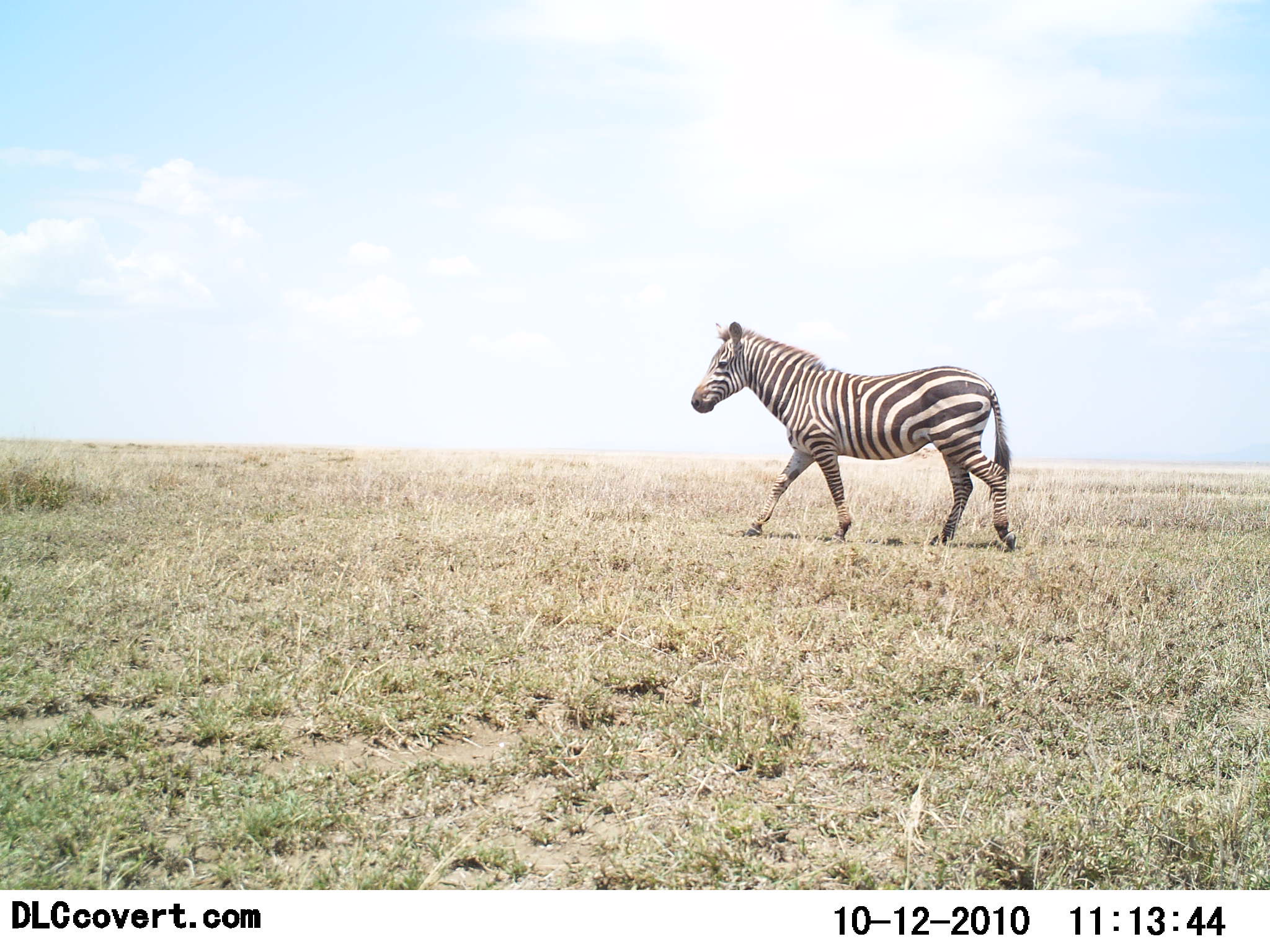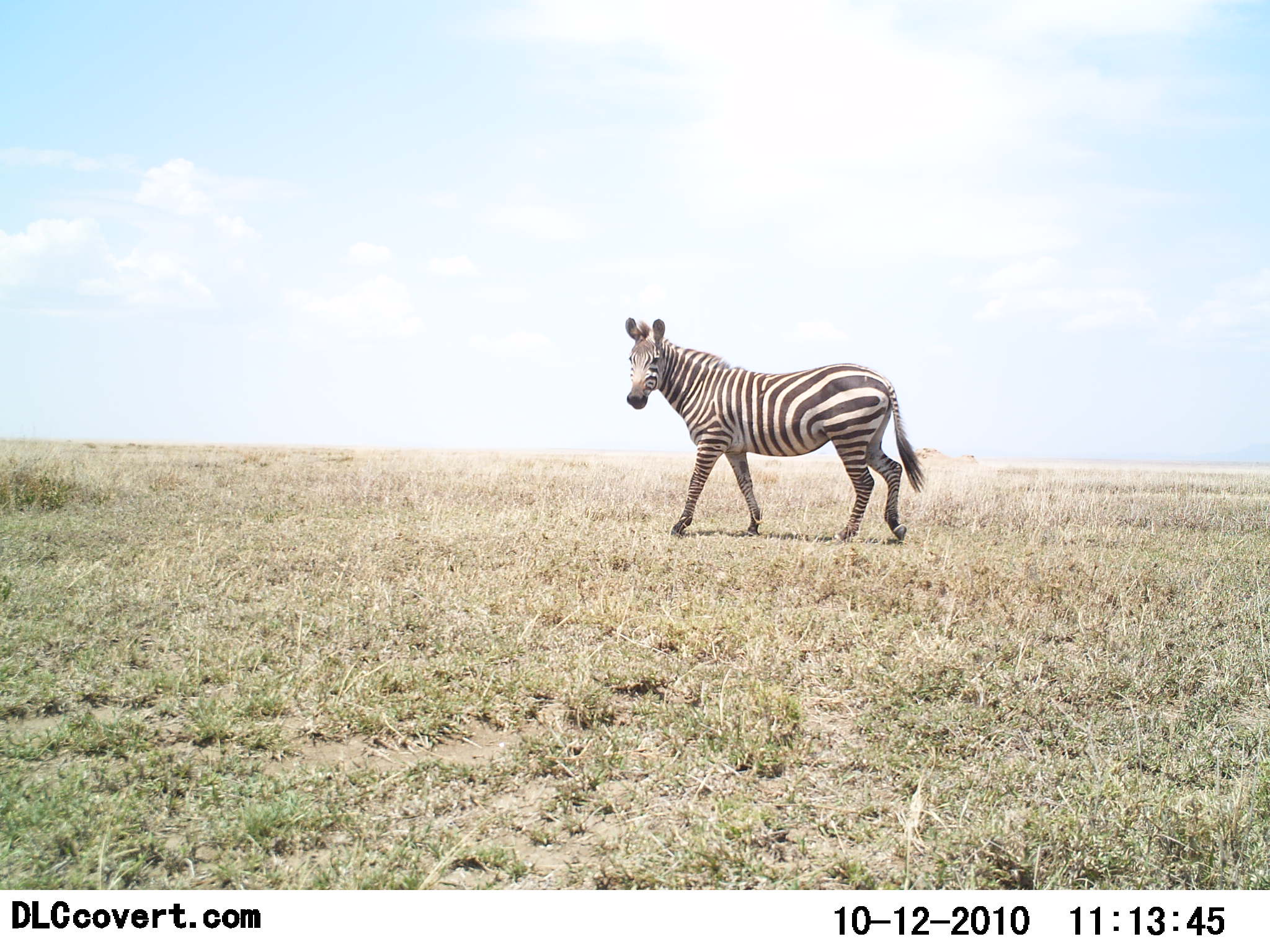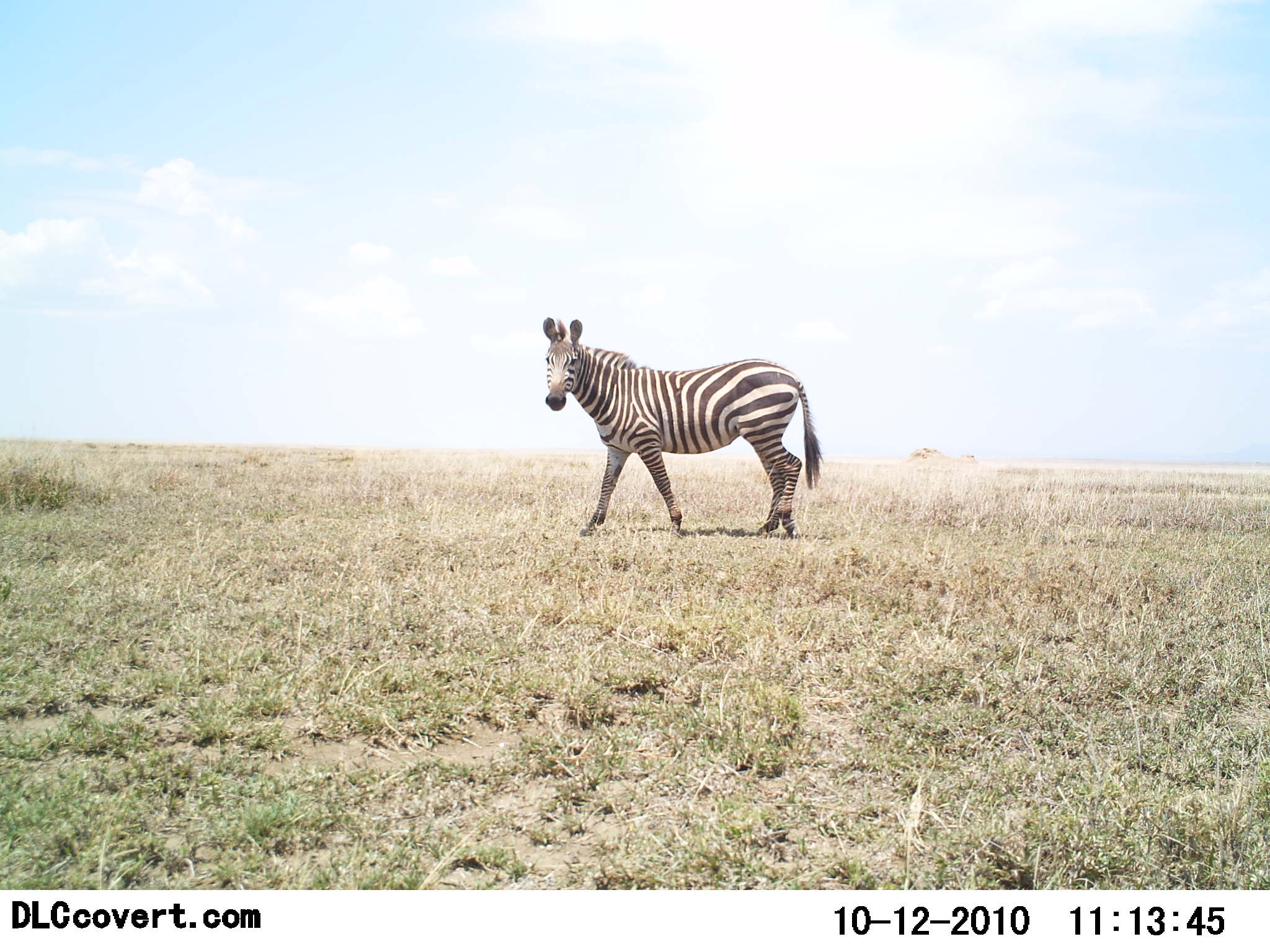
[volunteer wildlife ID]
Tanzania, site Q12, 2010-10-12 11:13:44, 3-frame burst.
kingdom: Animalia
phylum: Chordata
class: Mammalia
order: Perissodactyla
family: Equidae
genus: Equus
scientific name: Equus quagga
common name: plains zebra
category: zebra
Zebra (plains zebra) (Equus quagga), count 1. Behavior (volunteer vote fractions): standing 0%, resting 0%, moving 100%, interacting 0%. Young present (vote fraction): 0%. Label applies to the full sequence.